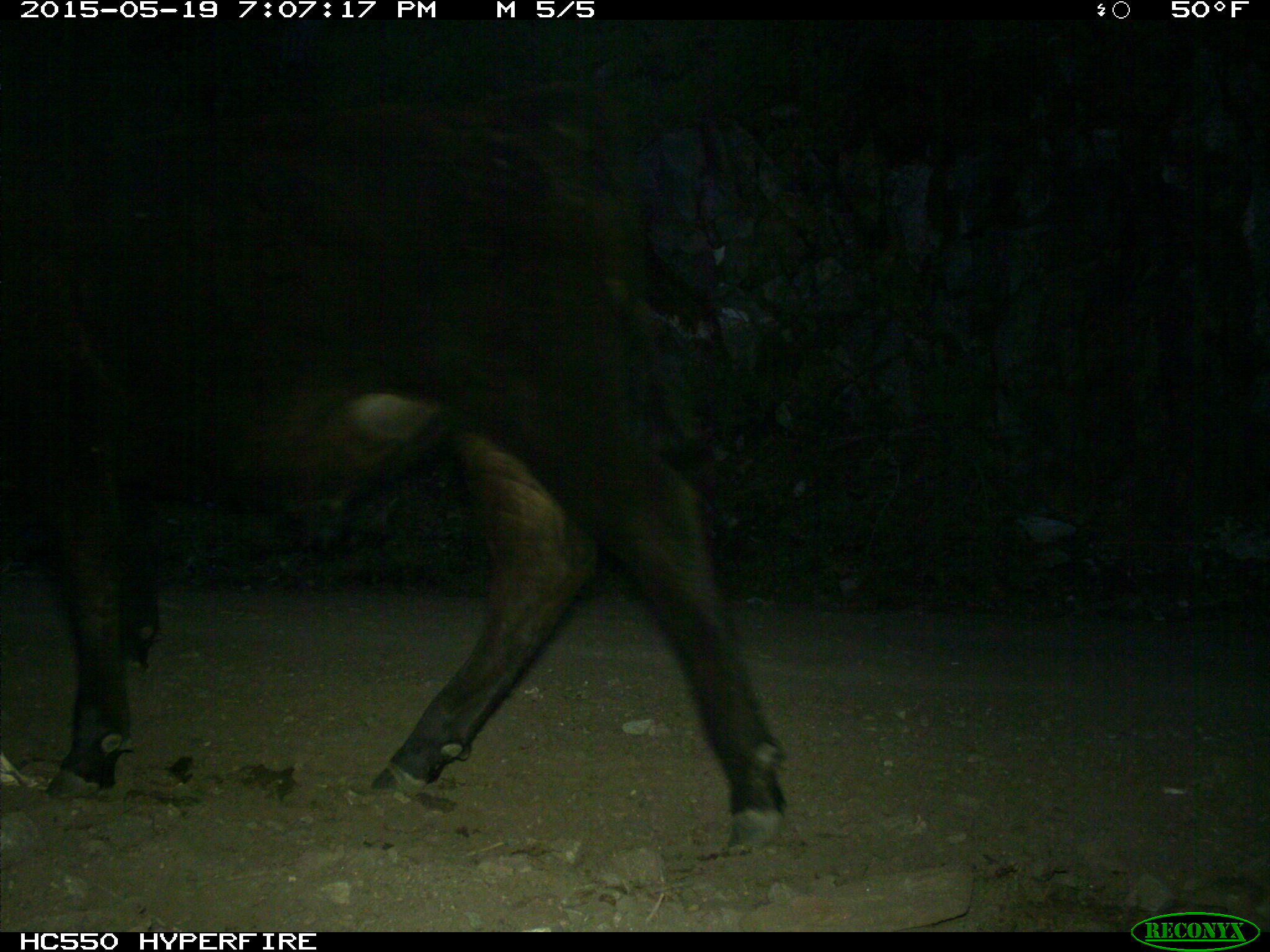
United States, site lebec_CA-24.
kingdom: Animalia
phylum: Chordata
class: Mammalia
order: Artiodactyla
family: Bovidae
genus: Bos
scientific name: Bos taurus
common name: domestic cow